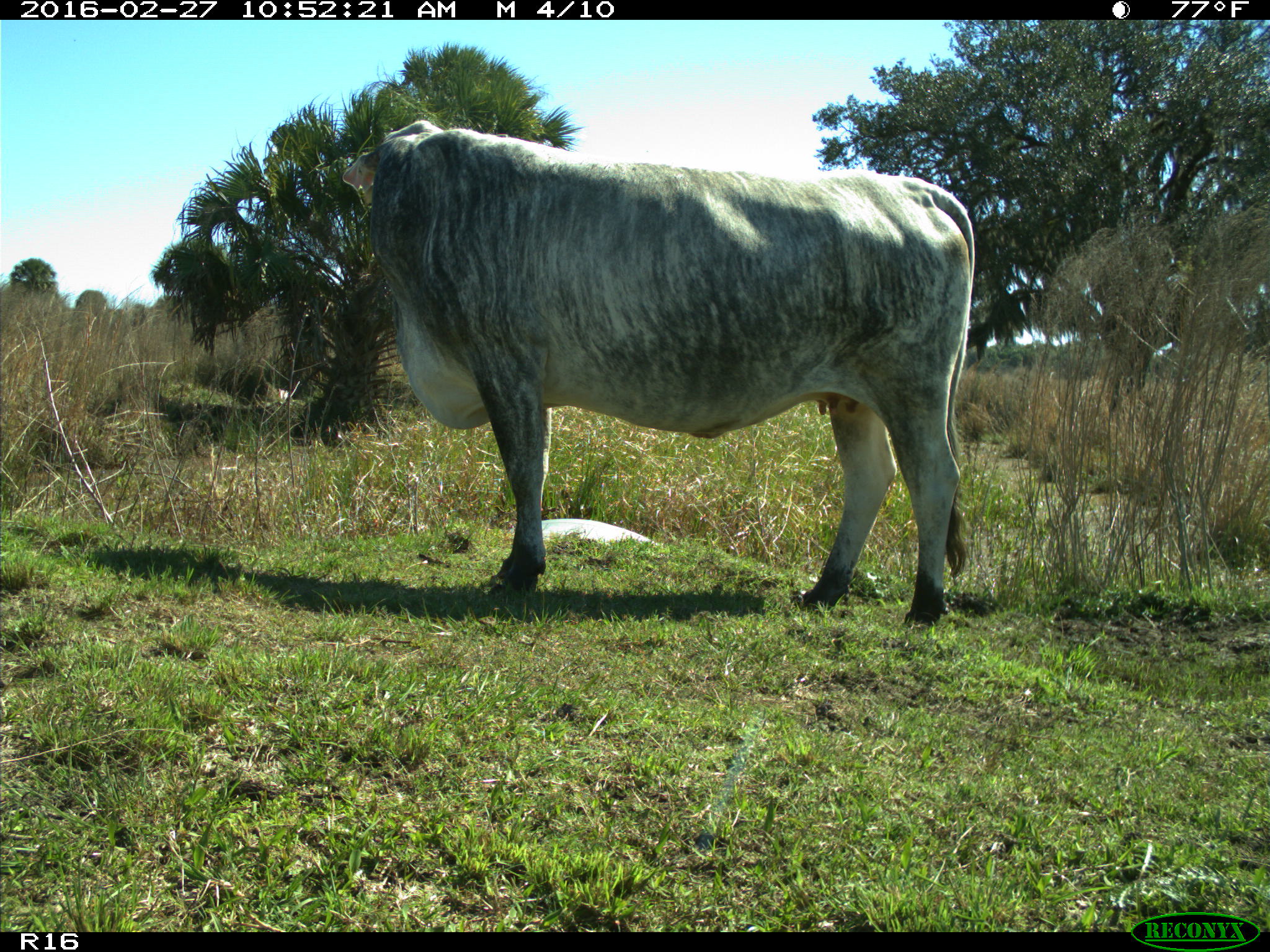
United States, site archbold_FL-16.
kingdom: Animalia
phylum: Chordata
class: Mammalia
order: Artiodactyla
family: Bovidae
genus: Bos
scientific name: Bos taurus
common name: domestic cow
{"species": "Bos taurus (domestic cow)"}